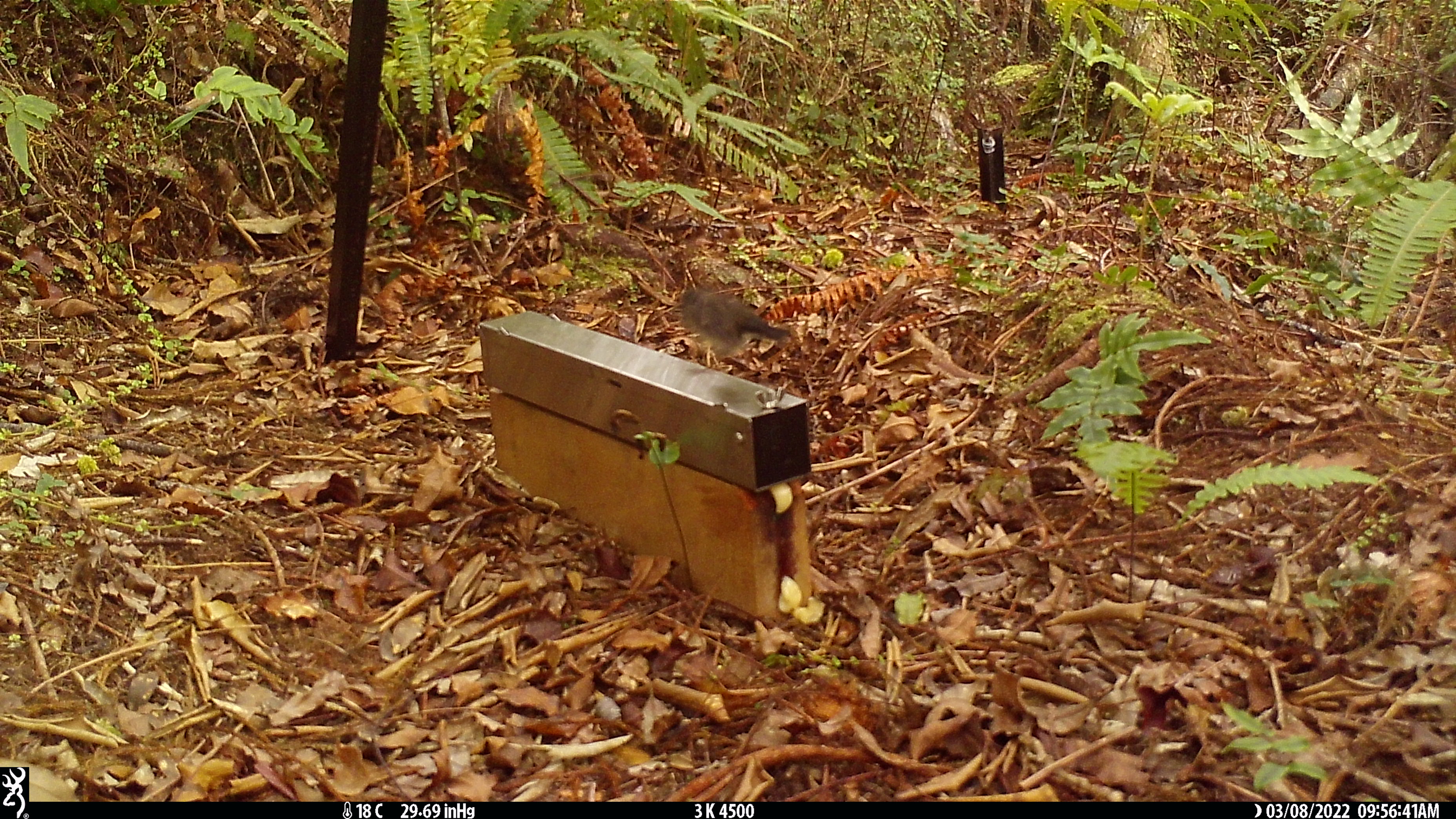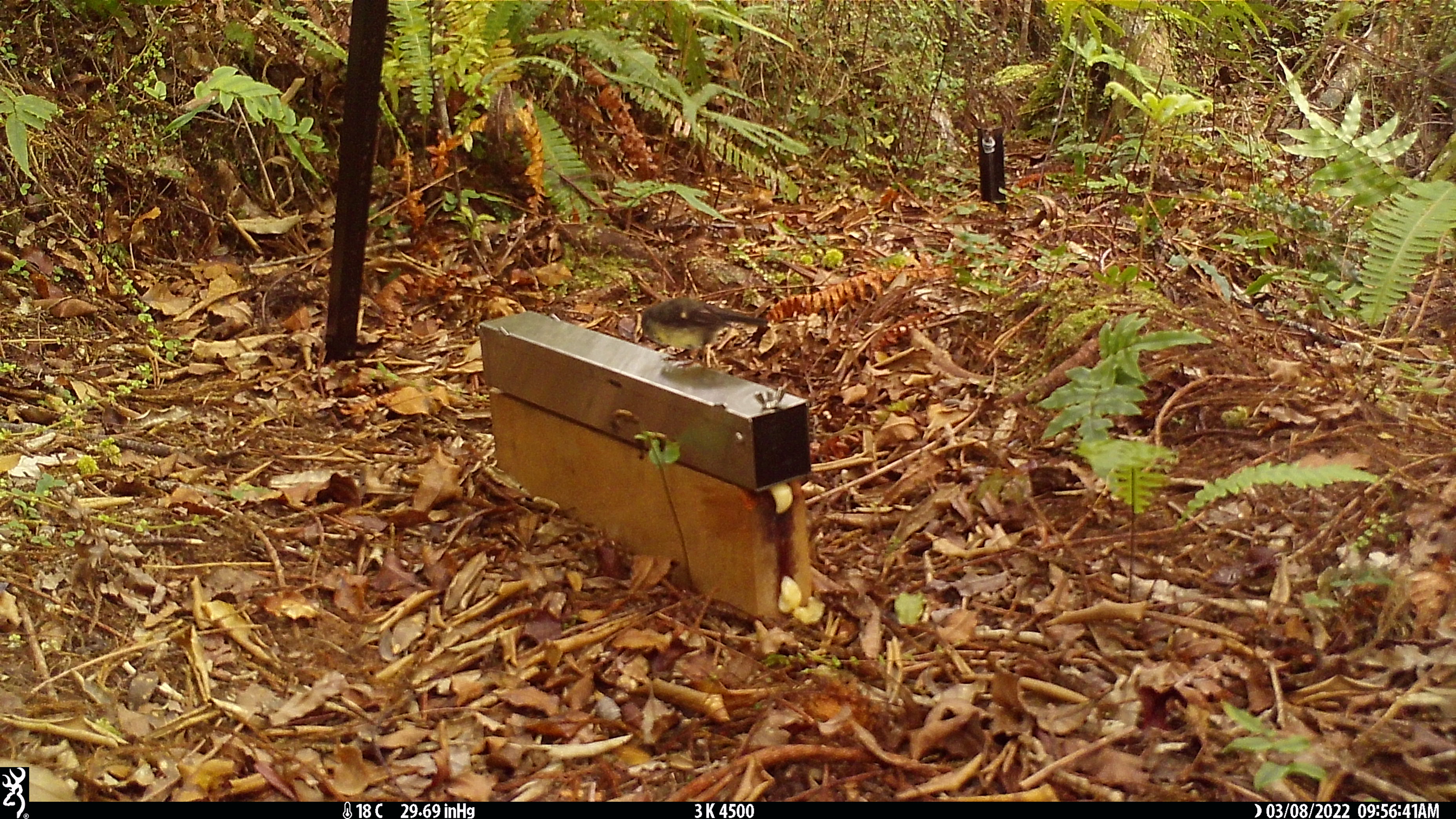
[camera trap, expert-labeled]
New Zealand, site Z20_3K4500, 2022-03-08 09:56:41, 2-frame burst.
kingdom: Animalia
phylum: Chordata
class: Aves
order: Passeriformes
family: Petroicidae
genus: Petroica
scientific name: Petroica macrocephala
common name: tomtit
Tomtit (Petroica macrocephala).